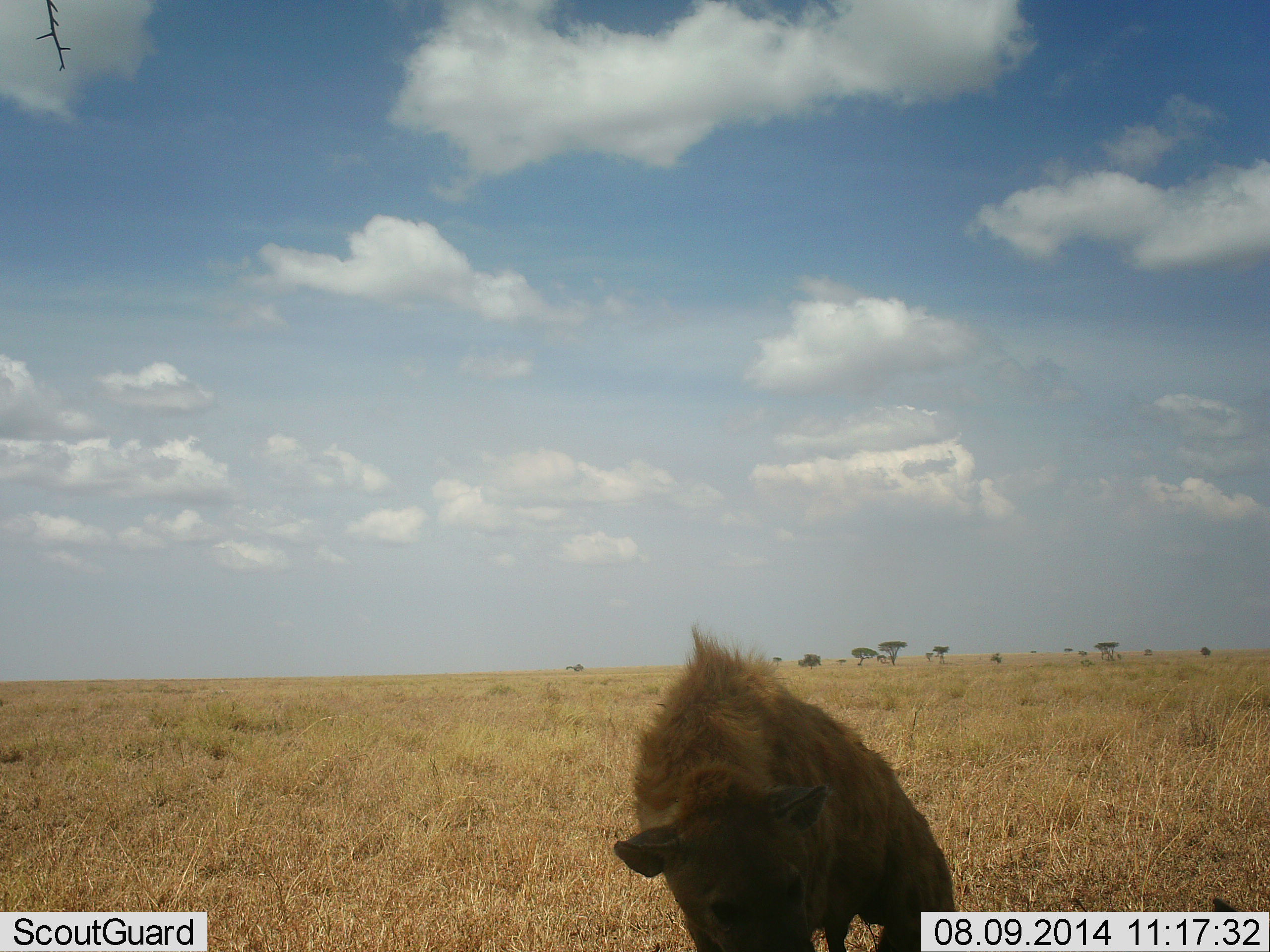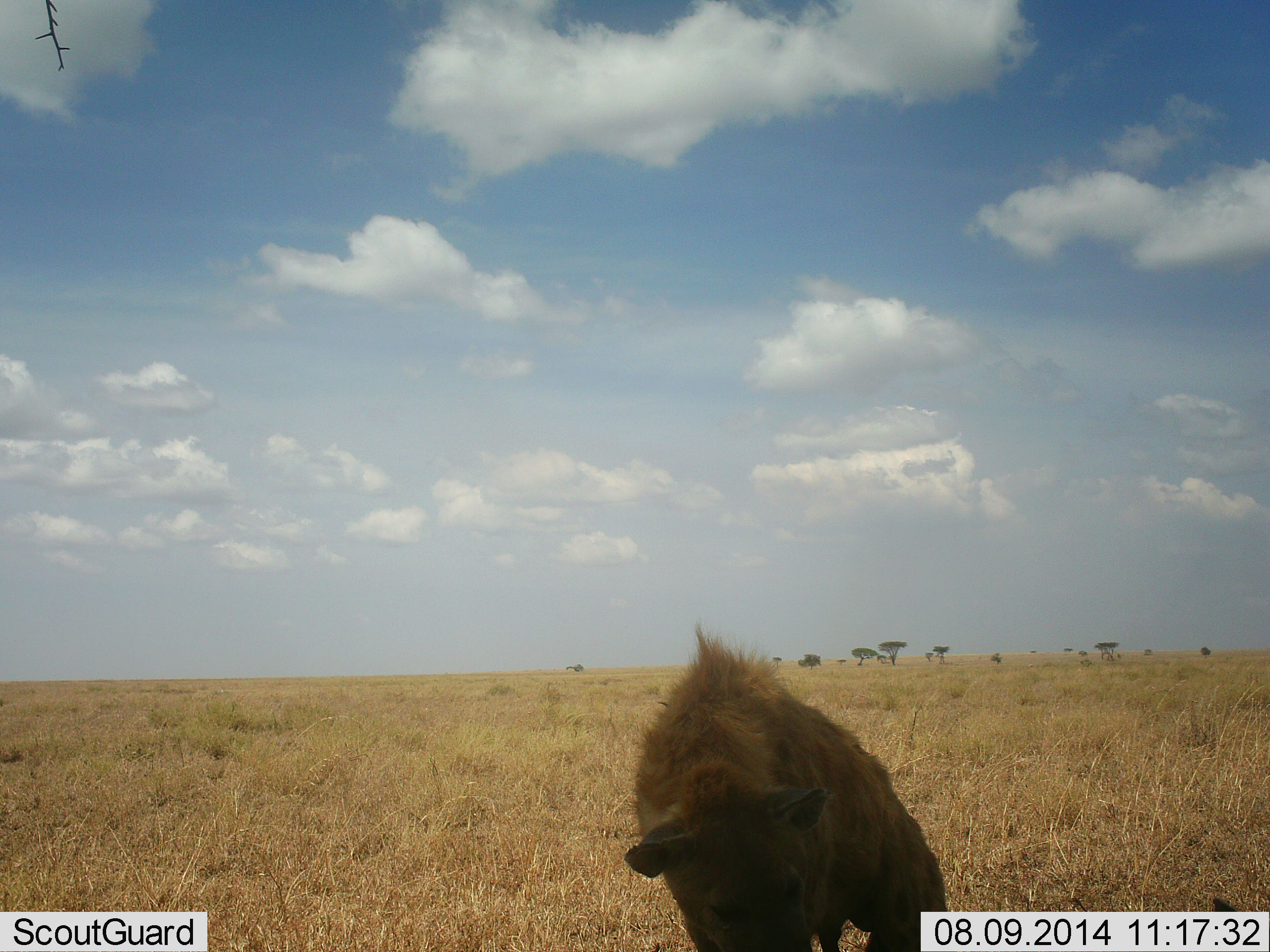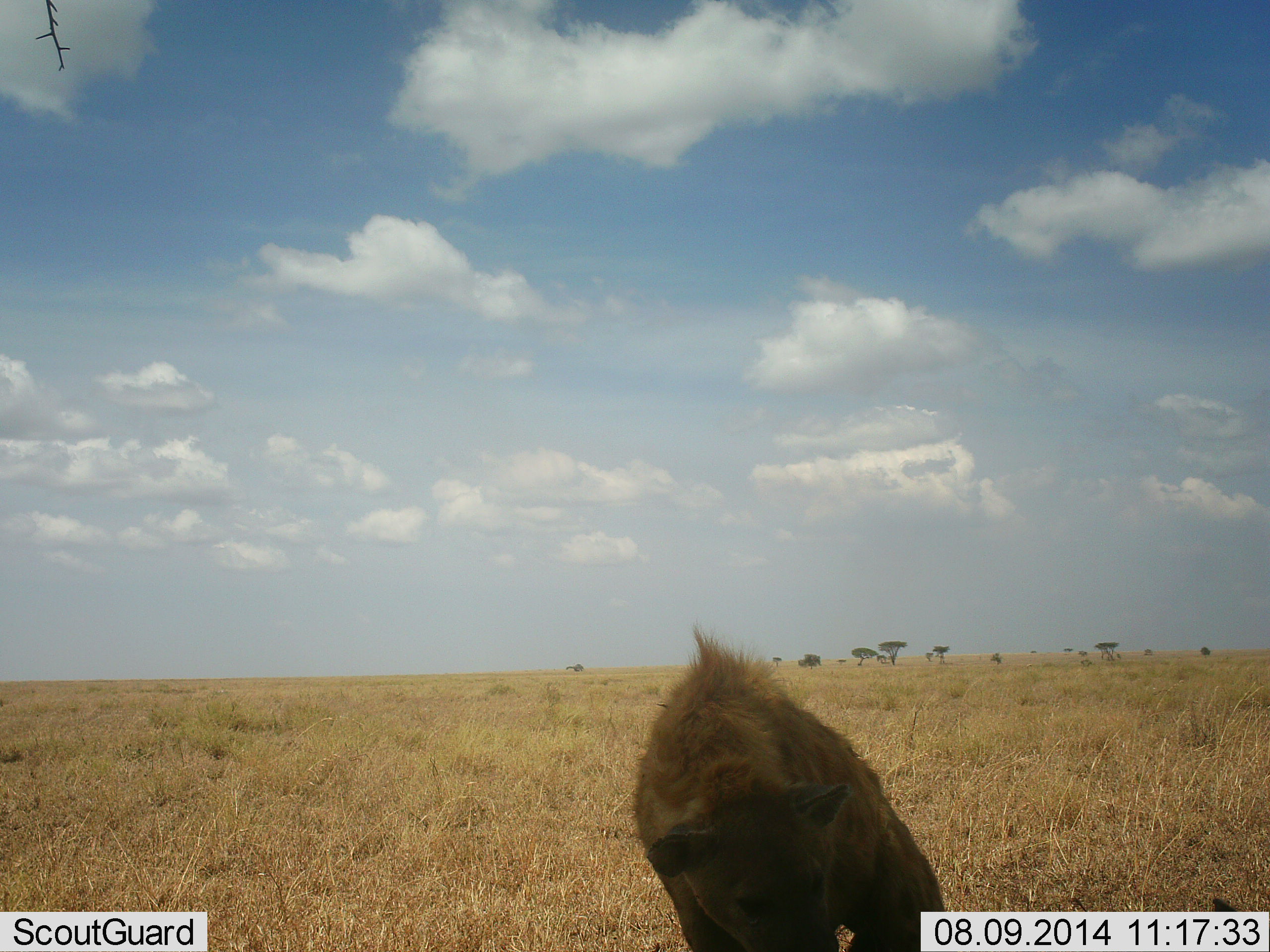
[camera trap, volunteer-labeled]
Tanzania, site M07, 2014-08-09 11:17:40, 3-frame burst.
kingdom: Animalia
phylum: Chordata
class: Mammalia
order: Carnivora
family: Hyaenidae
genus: Crocuta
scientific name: Crocuta crocuta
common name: spotted hyena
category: hyenaspotted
Hyenaspotted (spotted hyena) (Crocuta crocuta), count 1. Behavior (volunteer vote fractions): standing 60%, resting 30%, moving 0%, interacting 10%. Young present (vote fraction): 0%. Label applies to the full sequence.